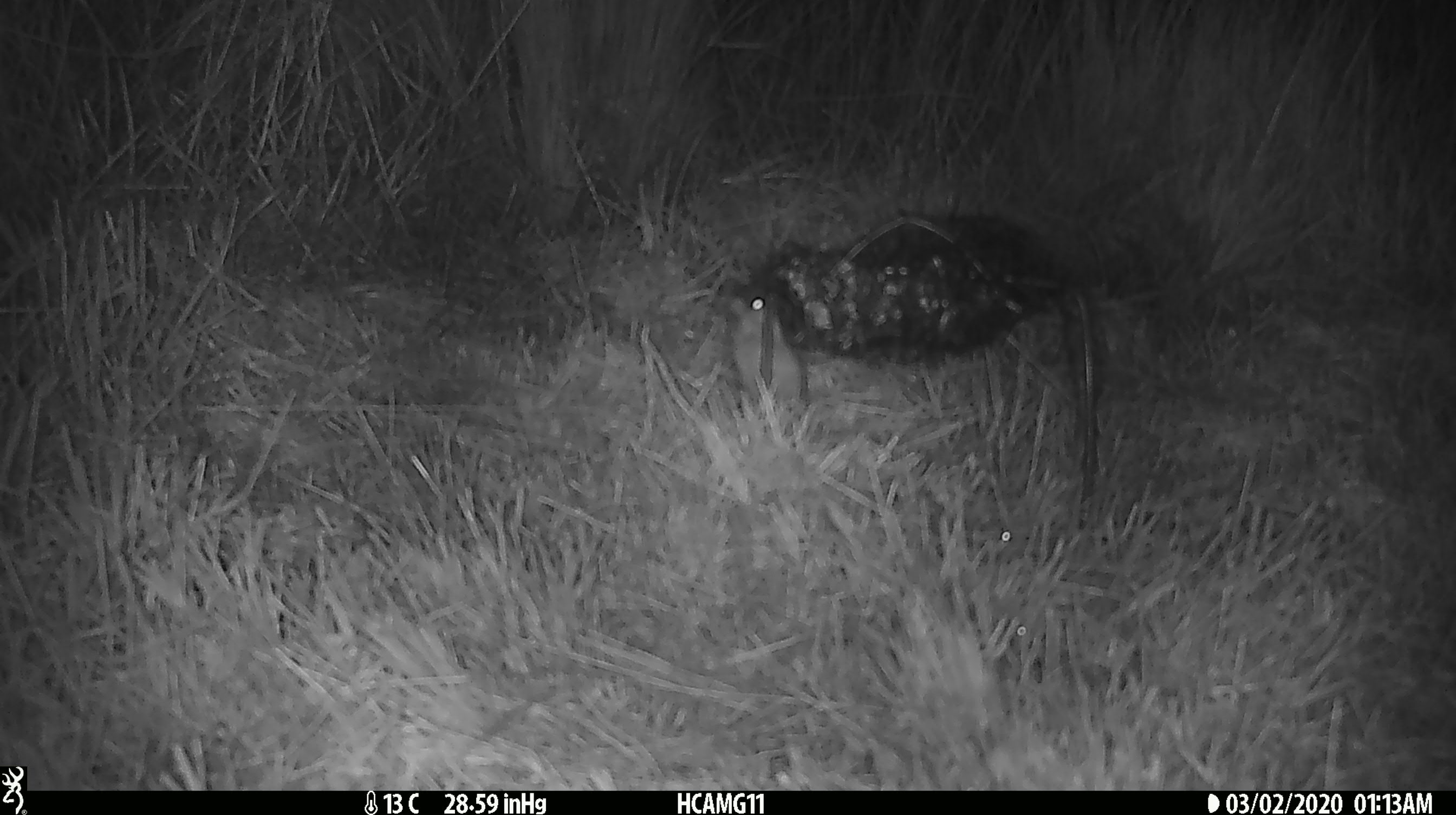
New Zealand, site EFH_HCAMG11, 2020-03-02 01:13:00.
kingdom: Animalia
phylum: Chordata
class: Mammalia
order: Rodentia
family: Muridae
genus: Mus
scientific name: Mus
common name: mouse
Mouse (Mus).